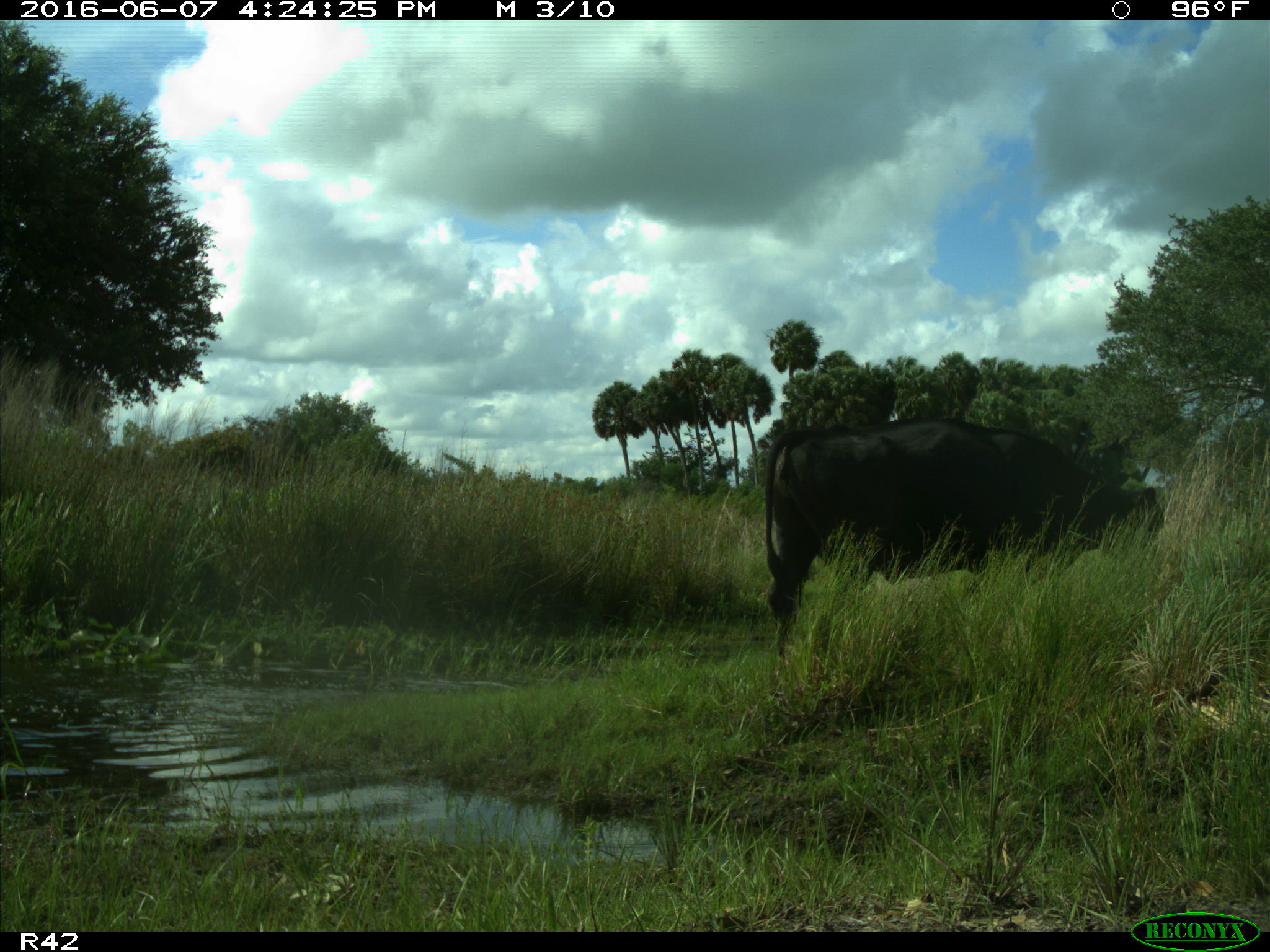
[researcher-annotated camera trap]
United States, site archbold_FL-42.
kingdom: Animalia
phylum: Chordata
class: Mammalia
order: Artiodactyla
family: Bovidae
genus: Bos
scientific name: Bos taurus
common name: domestic cow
Bos taurus (domestic cow).